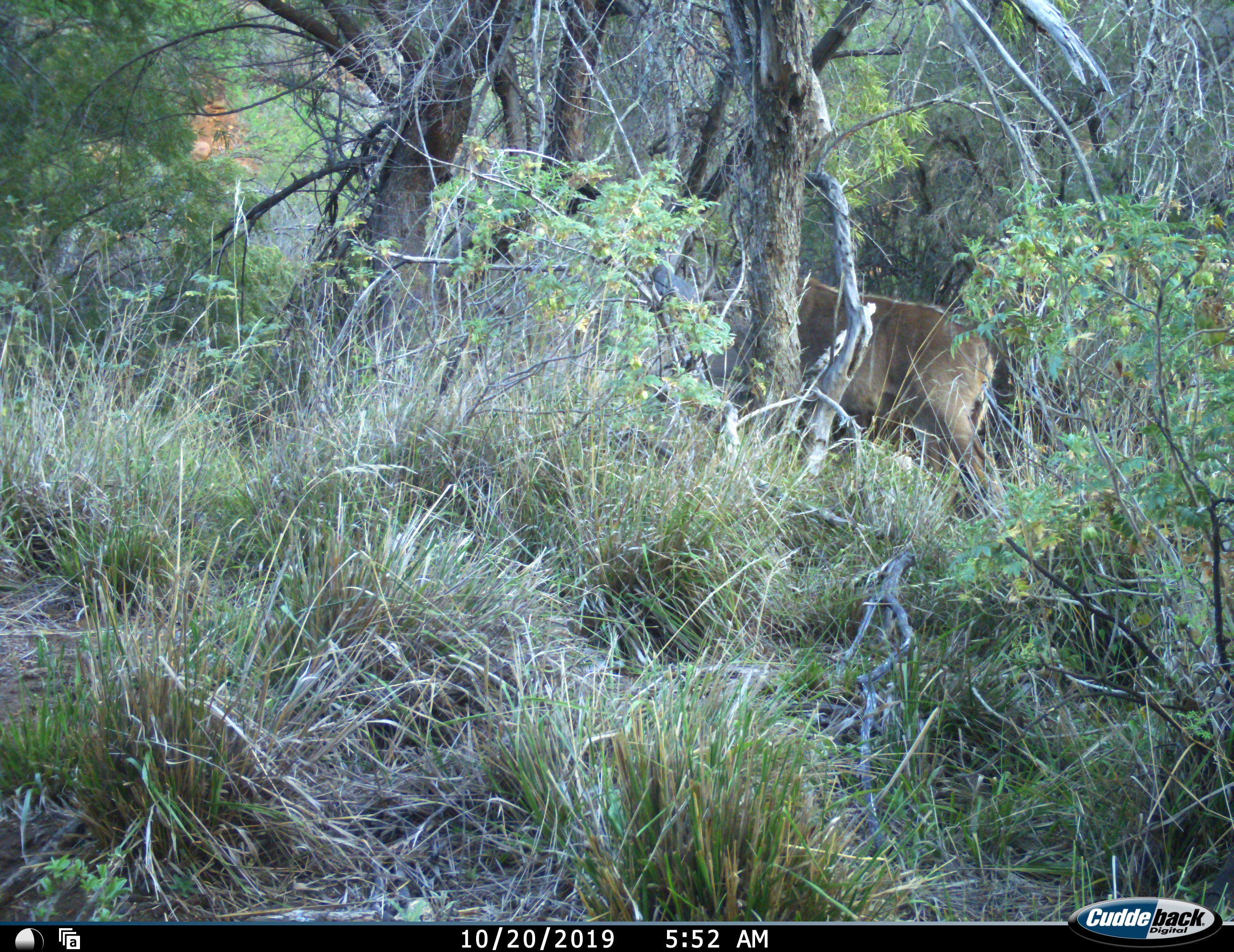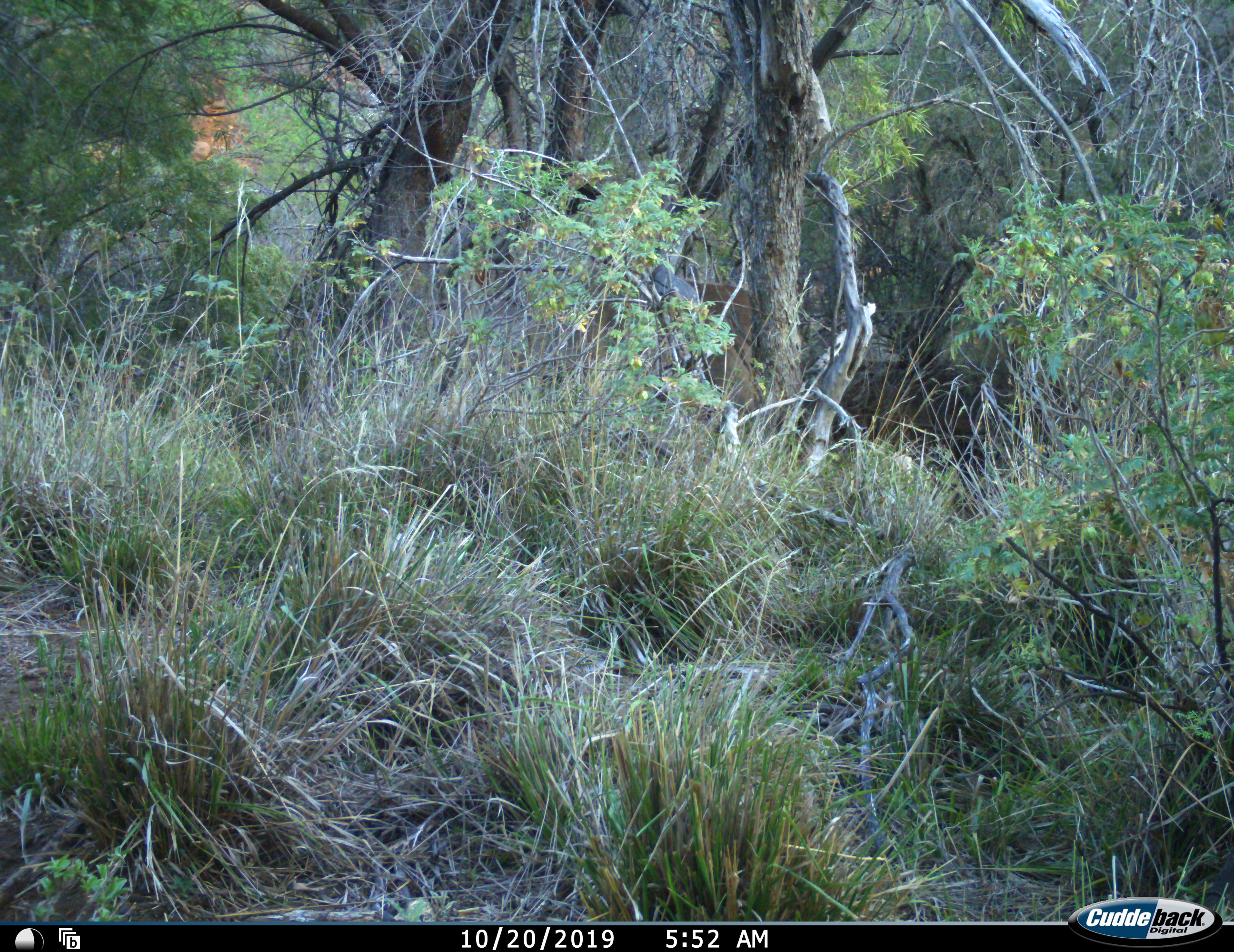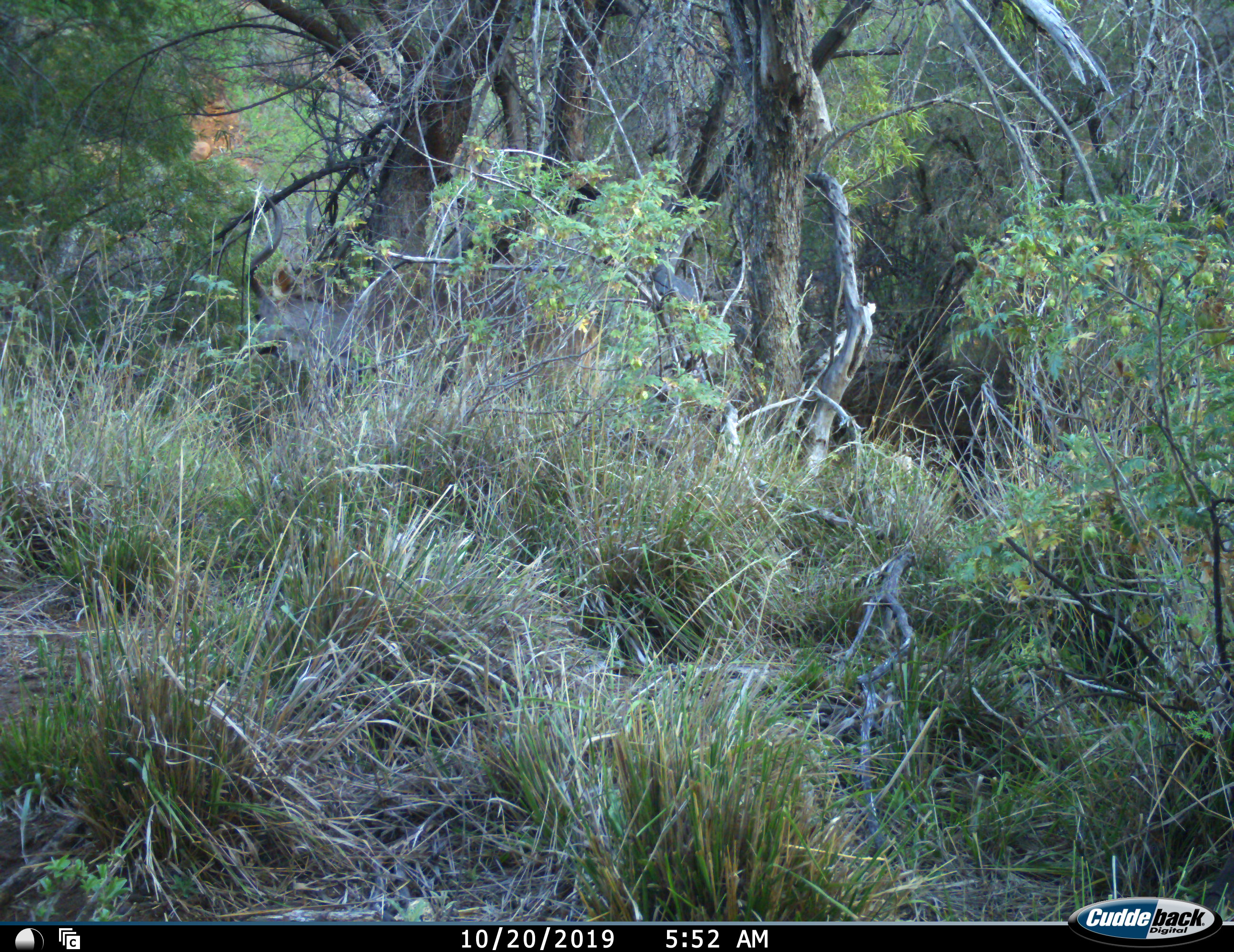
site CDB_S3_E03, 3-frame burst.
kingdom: Animalia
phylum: Chordata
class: Mammalia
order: Artiodactyla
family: Bovidae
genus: Tragelaphus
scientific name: Tragelaphus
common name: kudu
Kudu (Tragelaphus), count 1. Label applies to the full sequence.